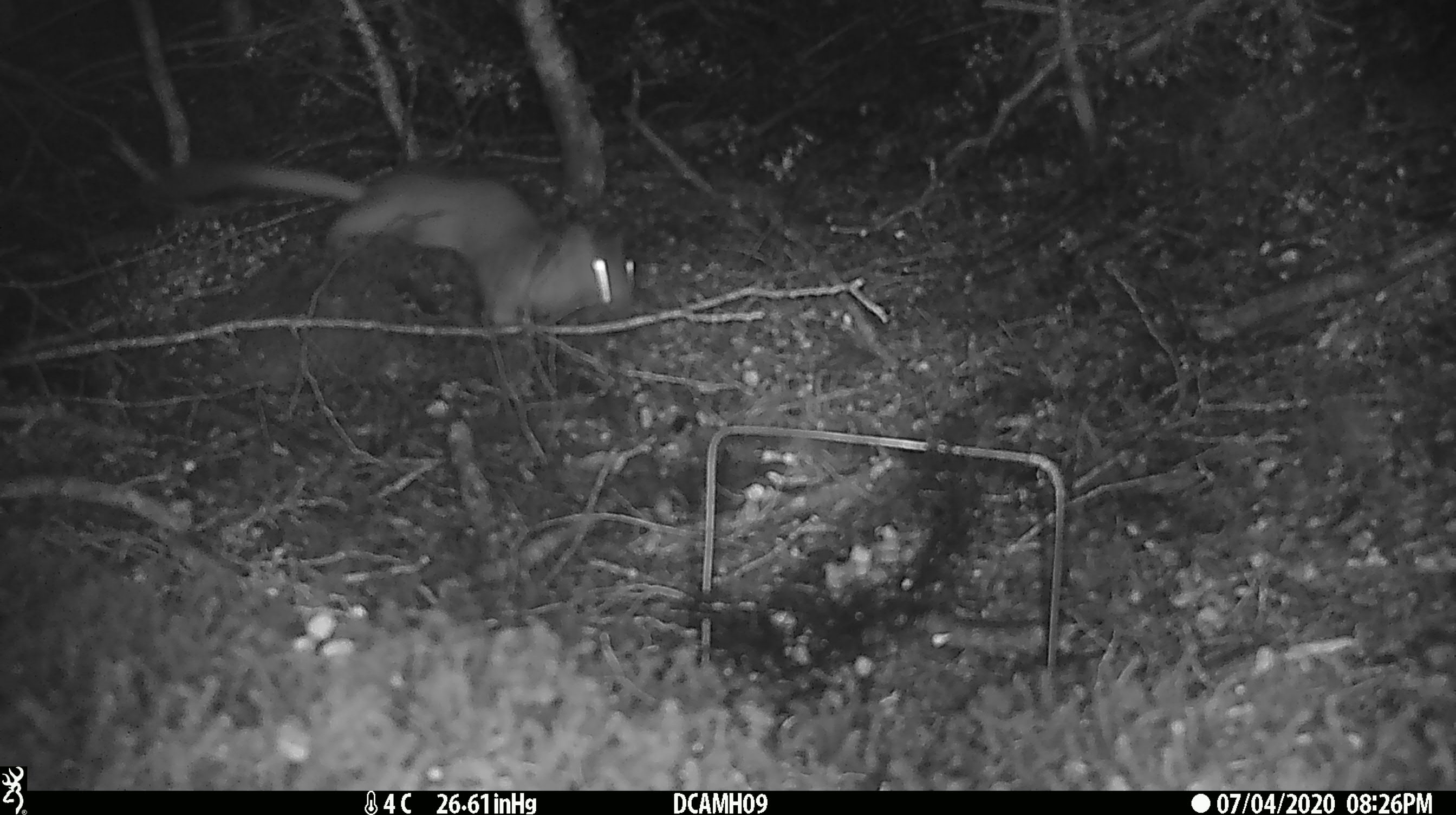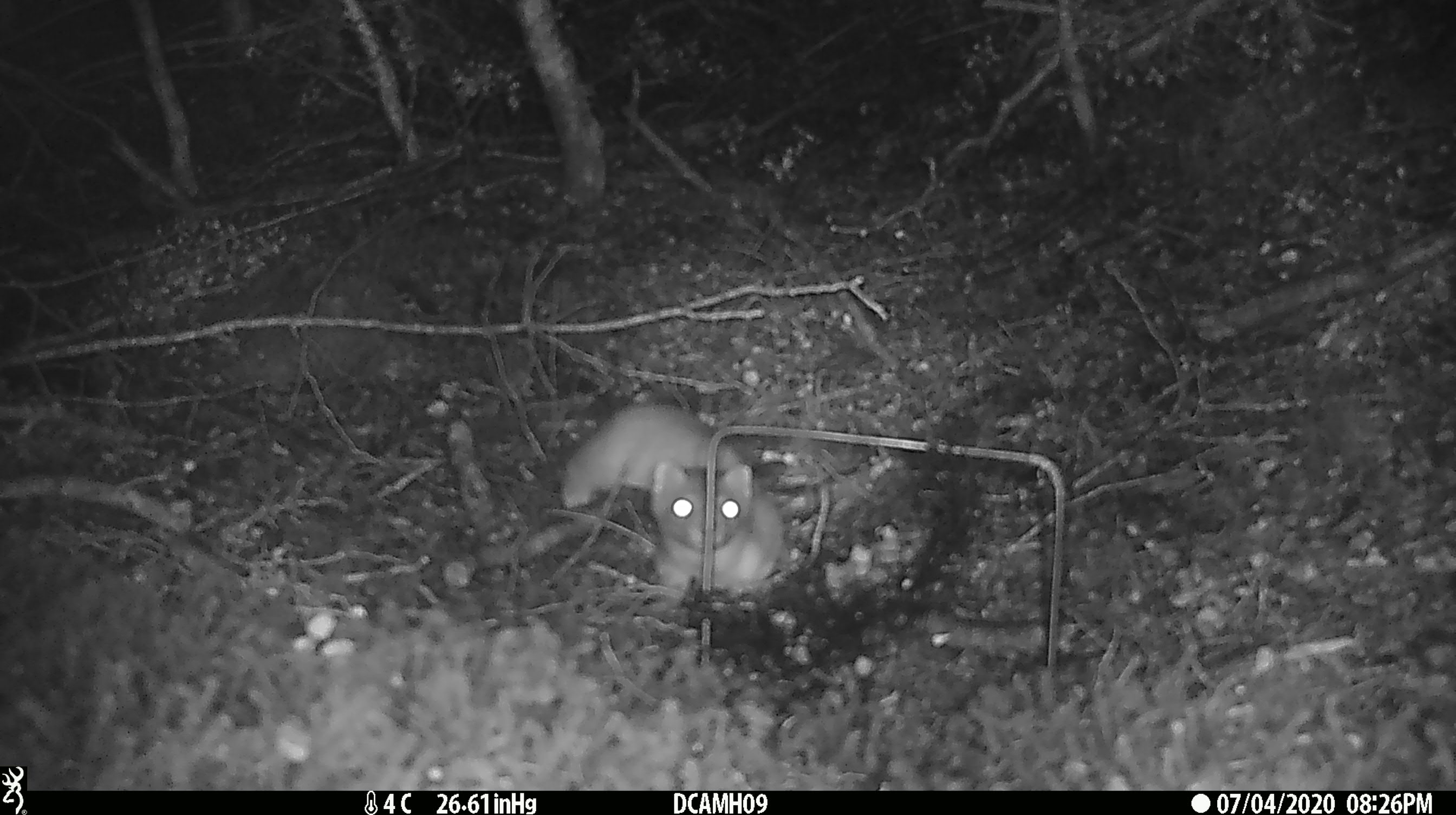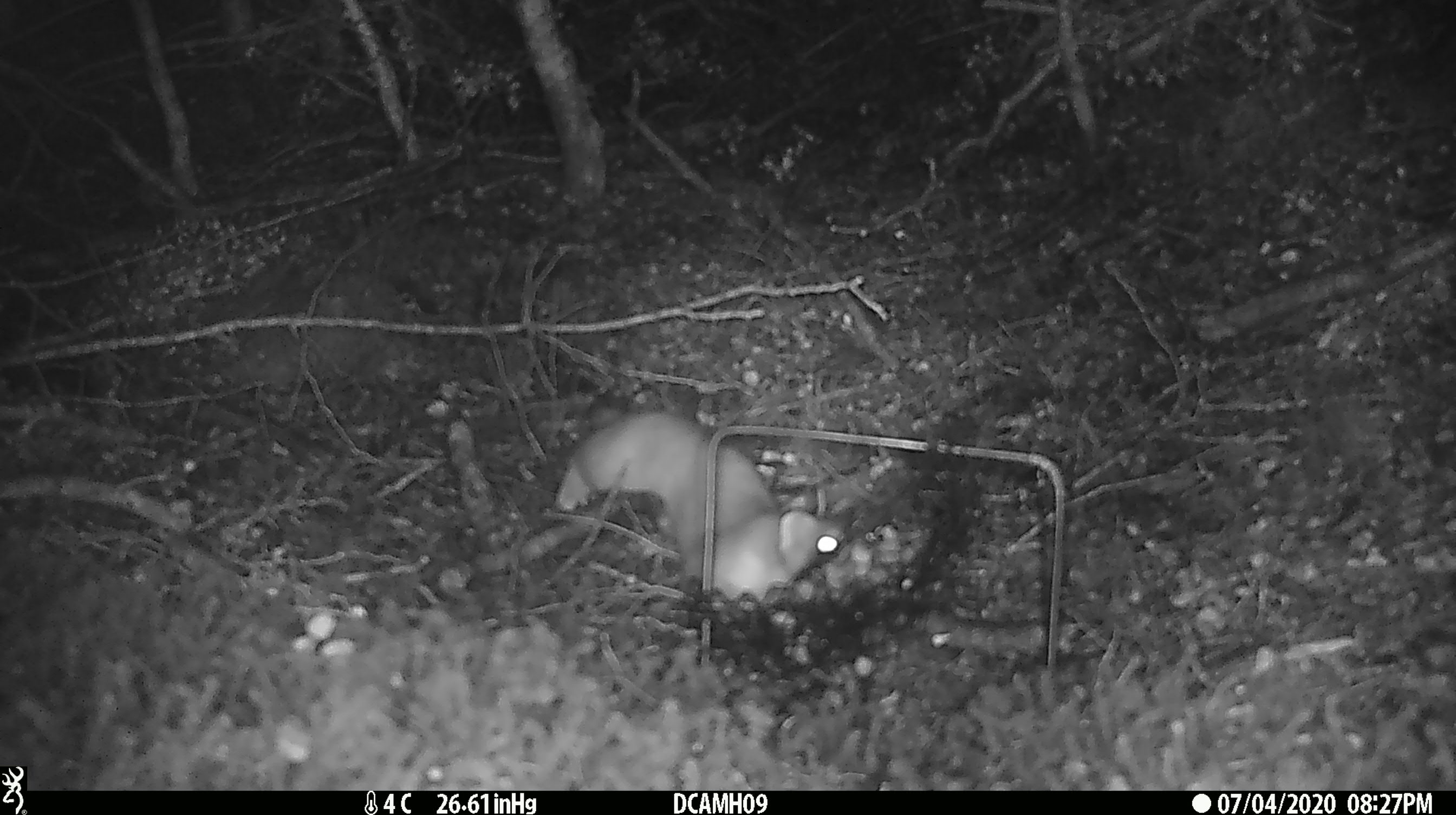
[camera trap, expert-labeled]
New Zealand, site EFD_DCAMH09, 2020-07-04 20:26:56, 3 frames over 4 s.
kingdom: Animalia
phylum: Chordata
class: Mammalia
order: Carnivora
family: Mustelidae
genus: Mustela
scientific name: Mustela erminea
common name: stoat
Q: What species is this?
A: Stoat (Mustela erminea).